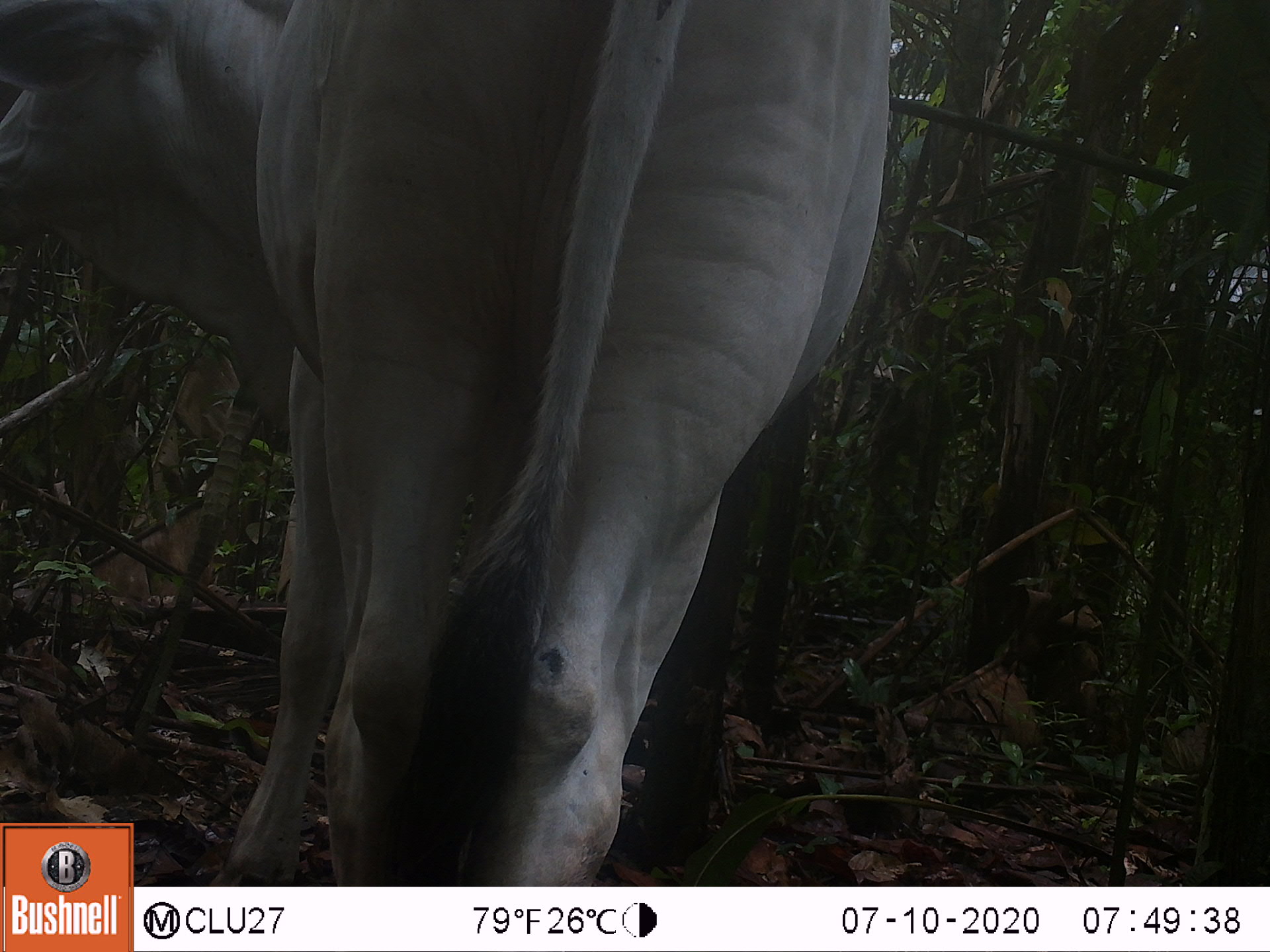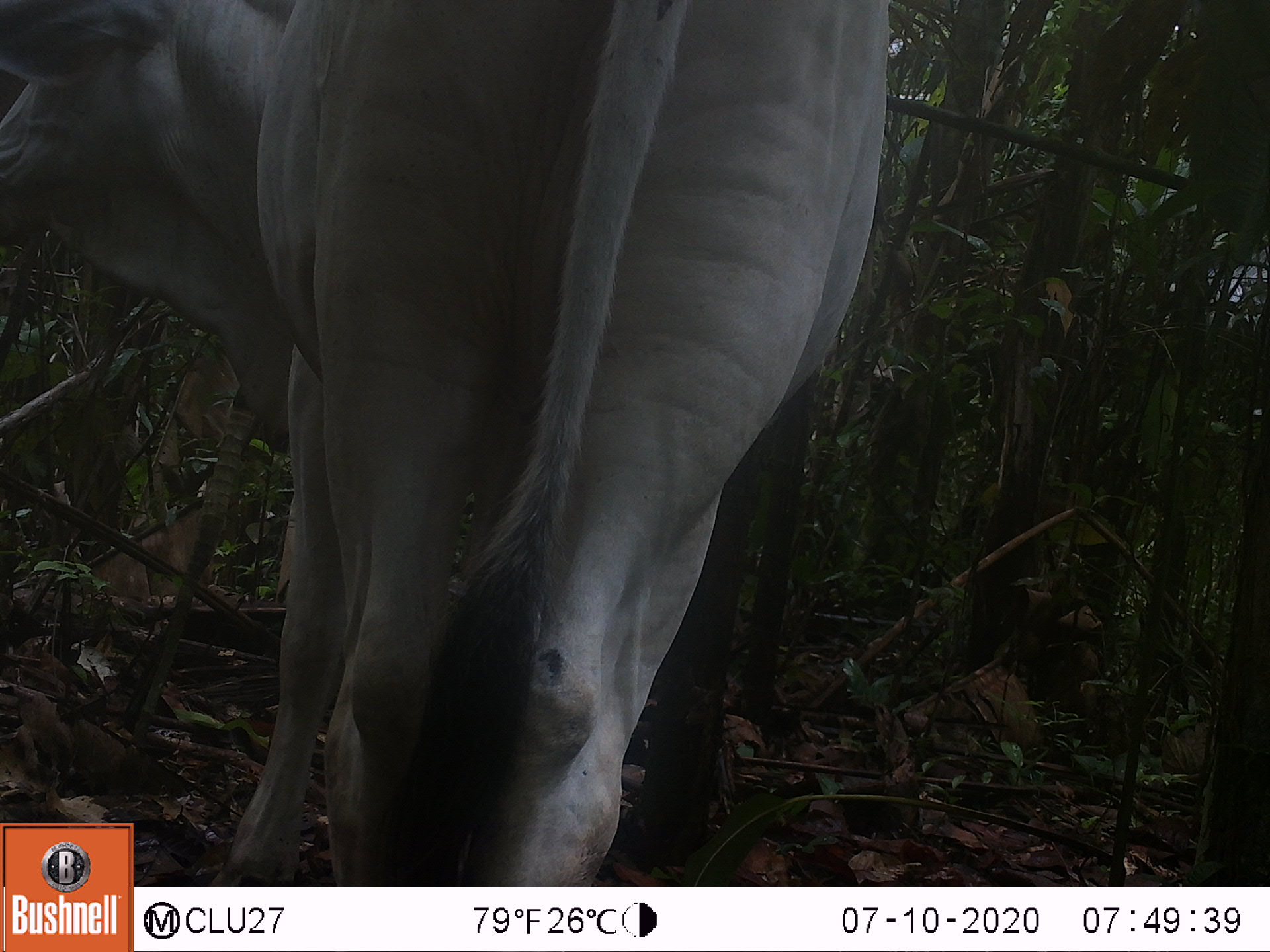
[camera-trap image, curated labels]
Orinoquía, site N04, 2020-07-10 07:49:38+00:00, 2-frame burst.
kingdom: Animalia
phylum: Chordata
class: Mammalia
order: Artiodactyla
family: Bovidae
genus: Bos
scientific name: Bos taurus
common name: cow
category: cattle